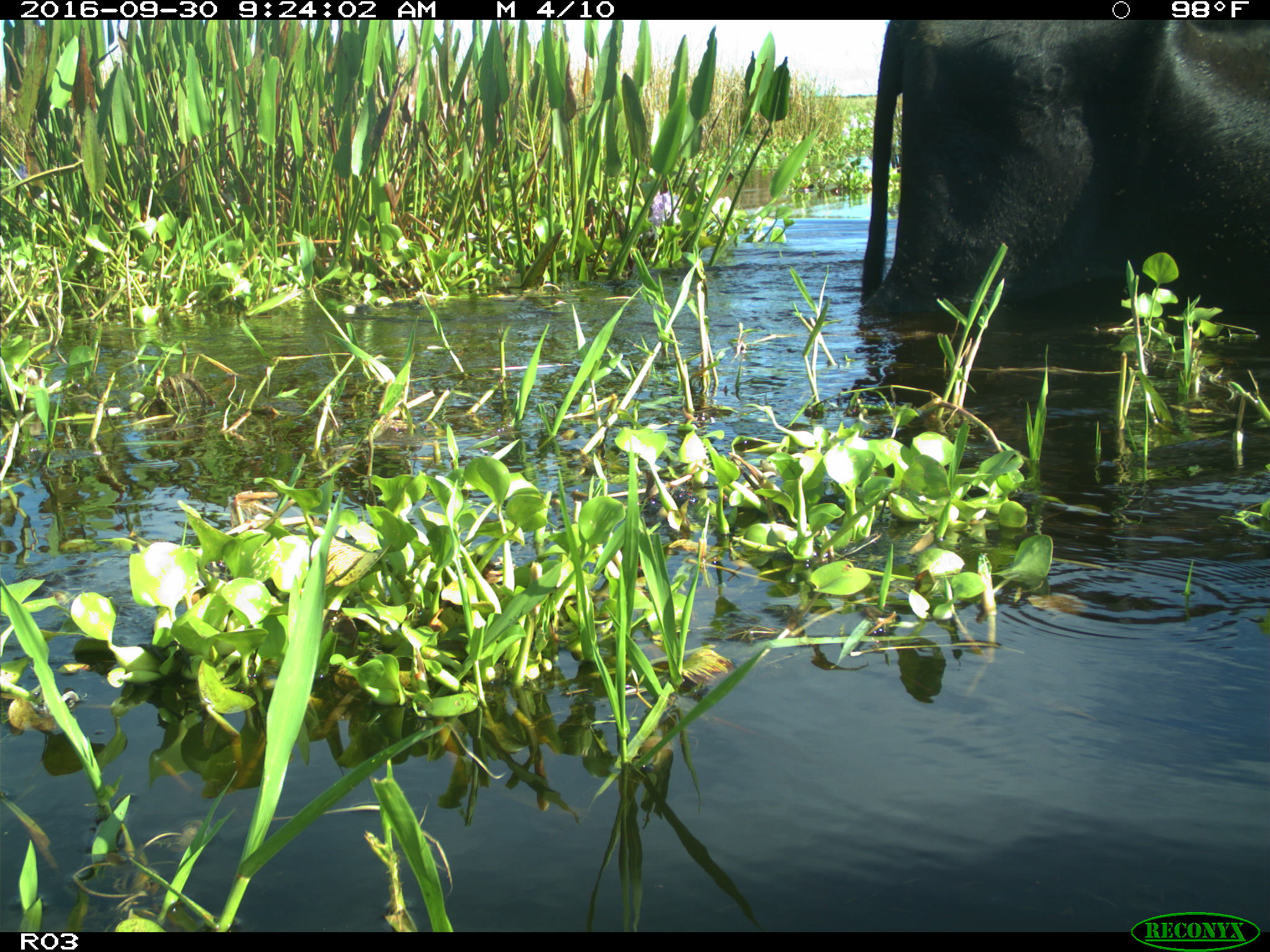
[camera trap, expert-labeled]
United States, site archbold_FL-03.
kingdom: Animalia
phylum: Chordata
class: Mammalia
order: Artiodactyla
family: Bovidae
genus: Bos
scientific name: Bos taurus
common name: domestic cow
Bos taurus (domestic cow).